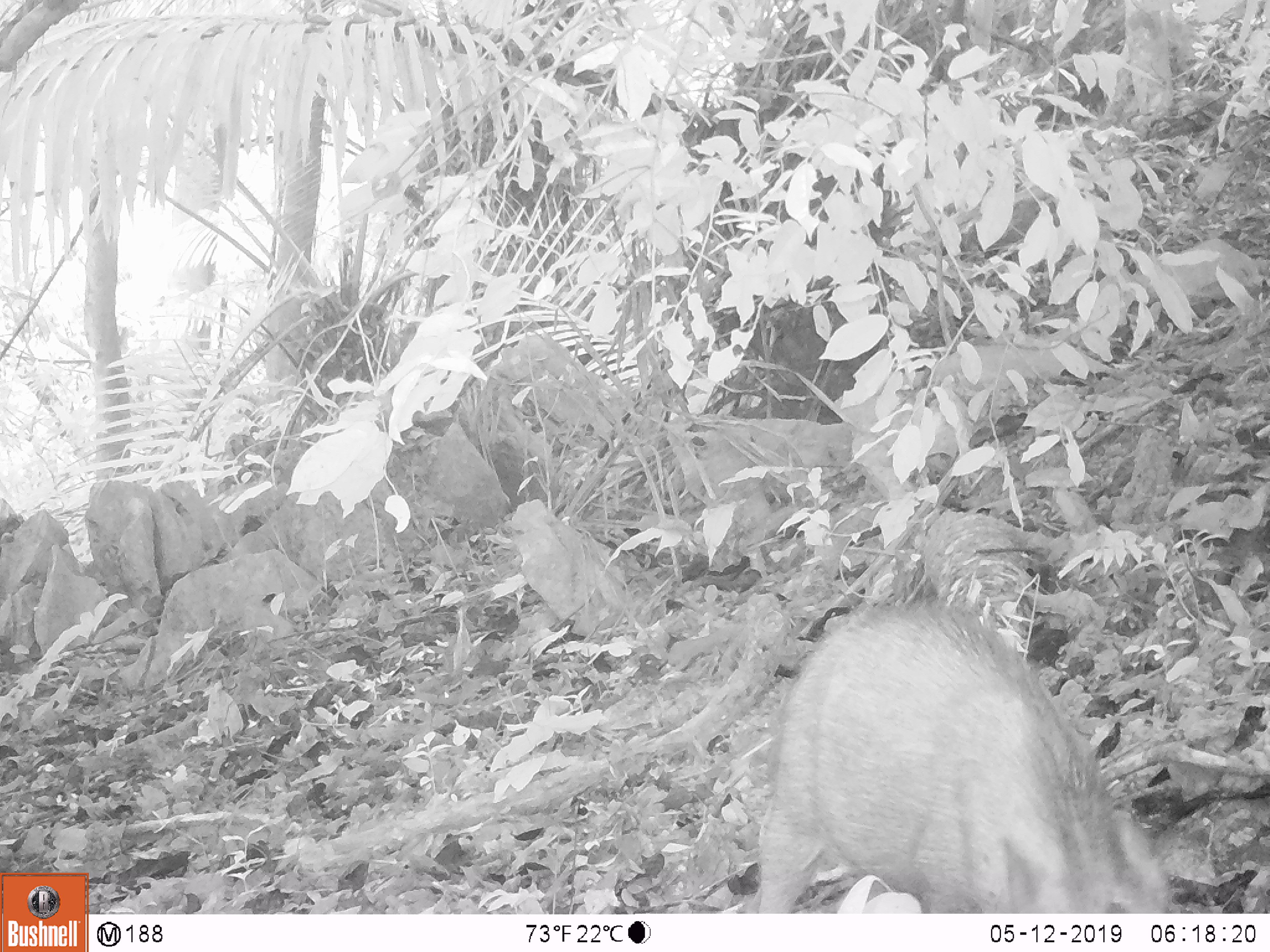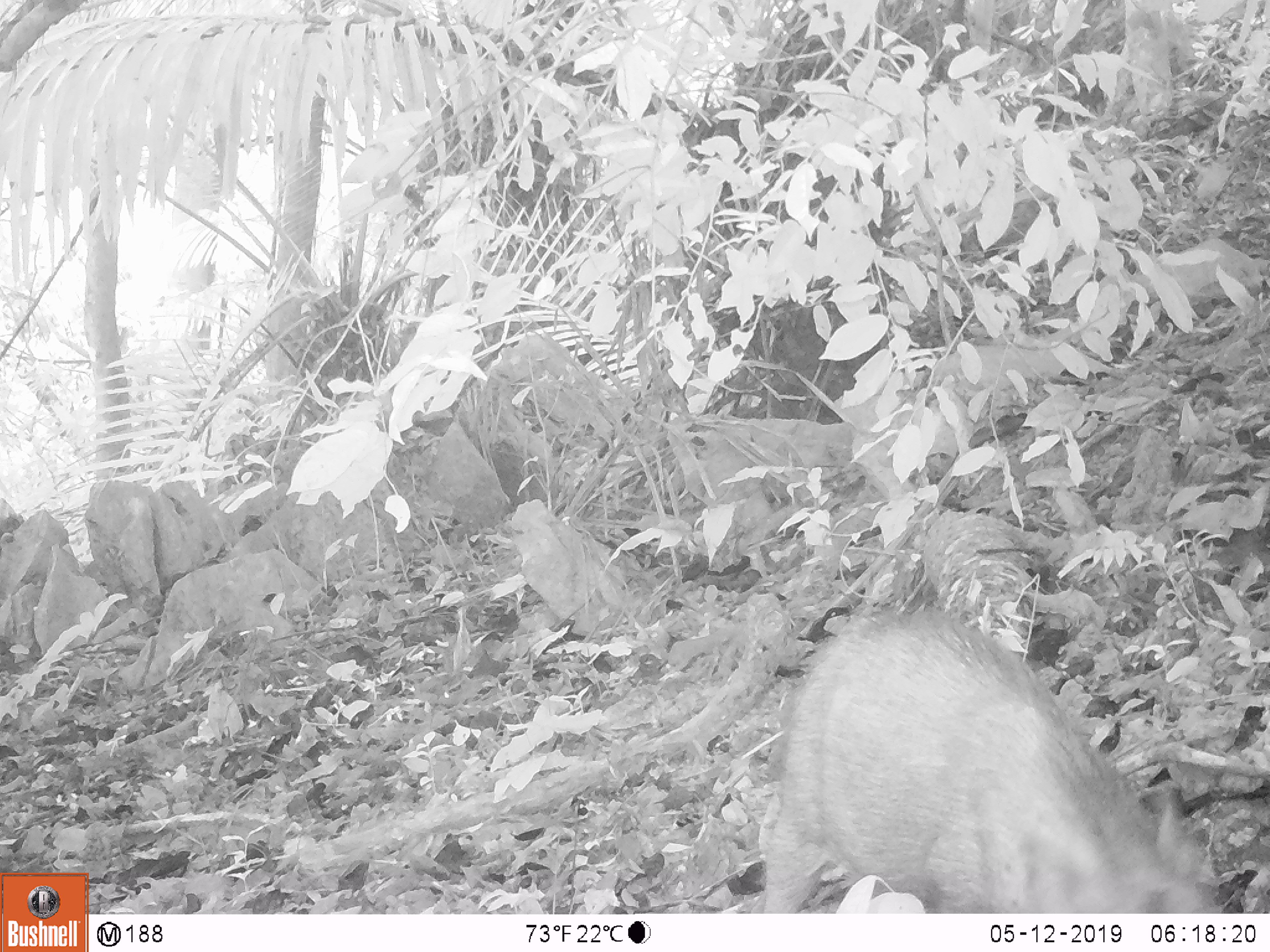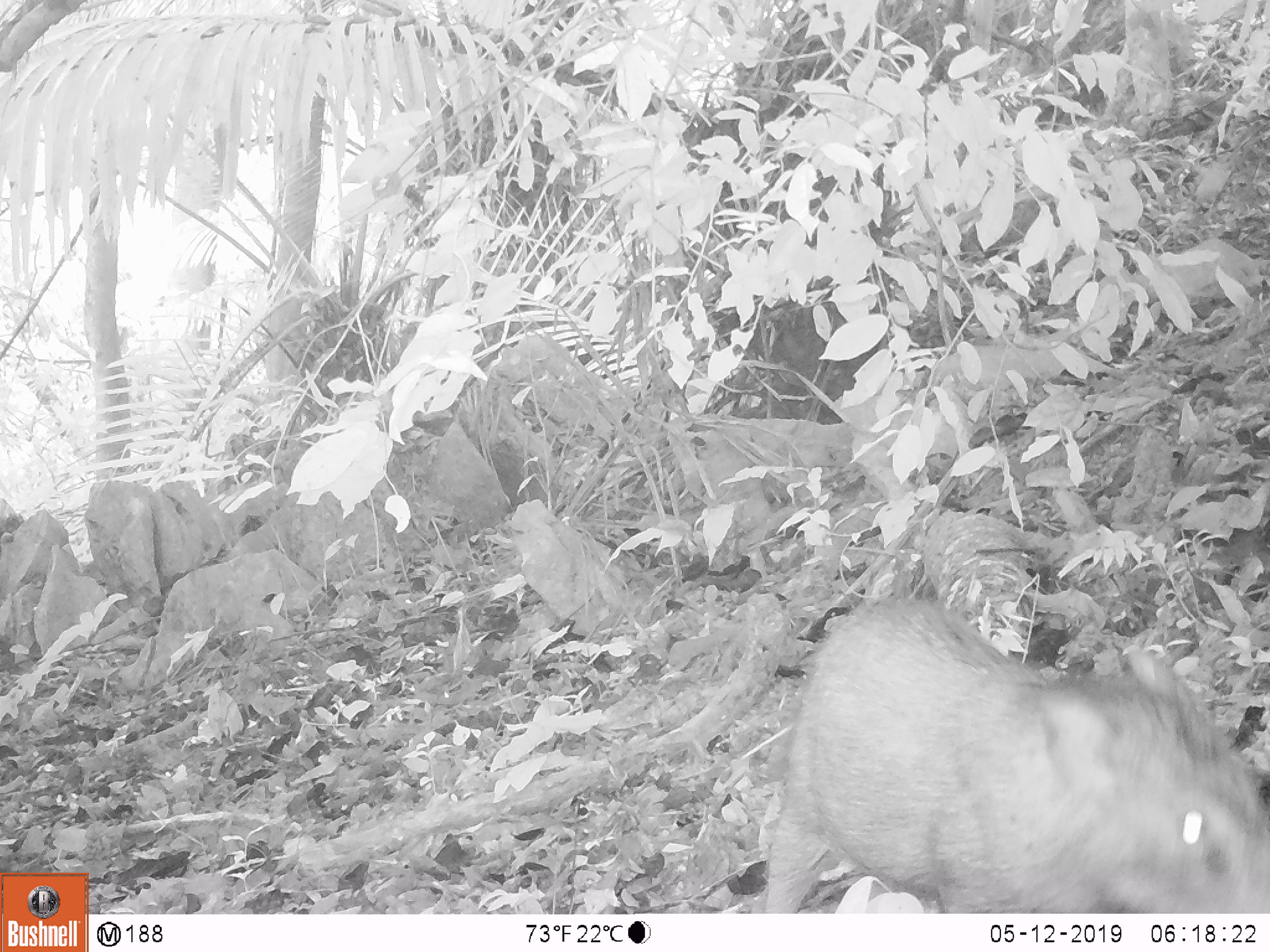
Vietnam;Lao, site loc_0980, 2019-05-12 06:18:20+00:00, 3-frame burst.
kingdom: Animalia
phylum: Chordata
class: Mammalia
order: Artiodactyla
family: Suidae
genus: Sus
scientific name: Sus scrofa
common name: eurasian wild pig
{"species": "eurasian wild pig (Sus scrofa)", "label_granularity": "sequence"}